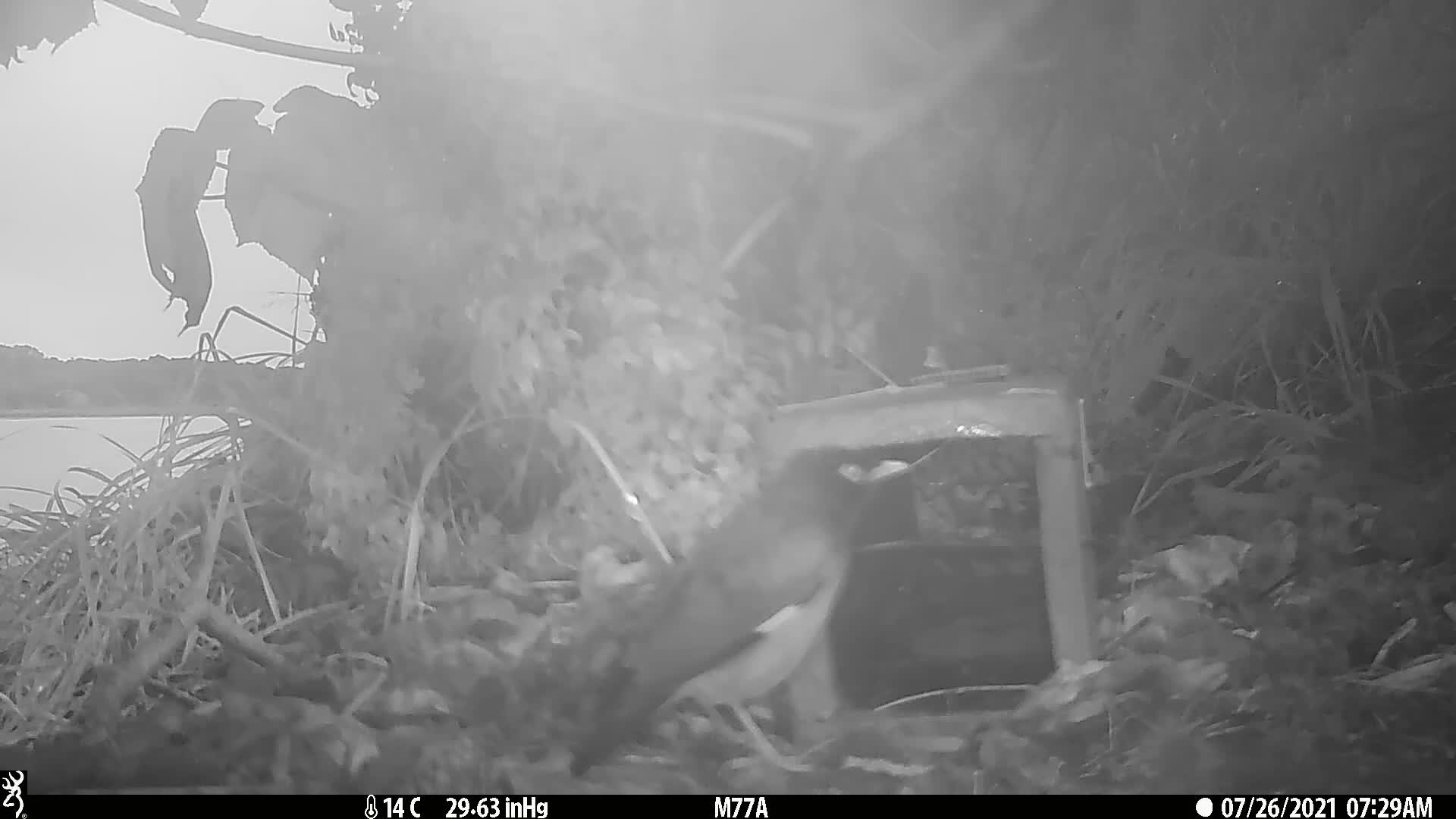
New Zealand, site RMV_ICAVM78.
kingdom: Animalia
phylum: Chordata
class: Aves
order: Passeriformes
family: Sturnidae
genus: Acridotheres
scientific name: Acridotheres tristis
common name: common myna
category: myna